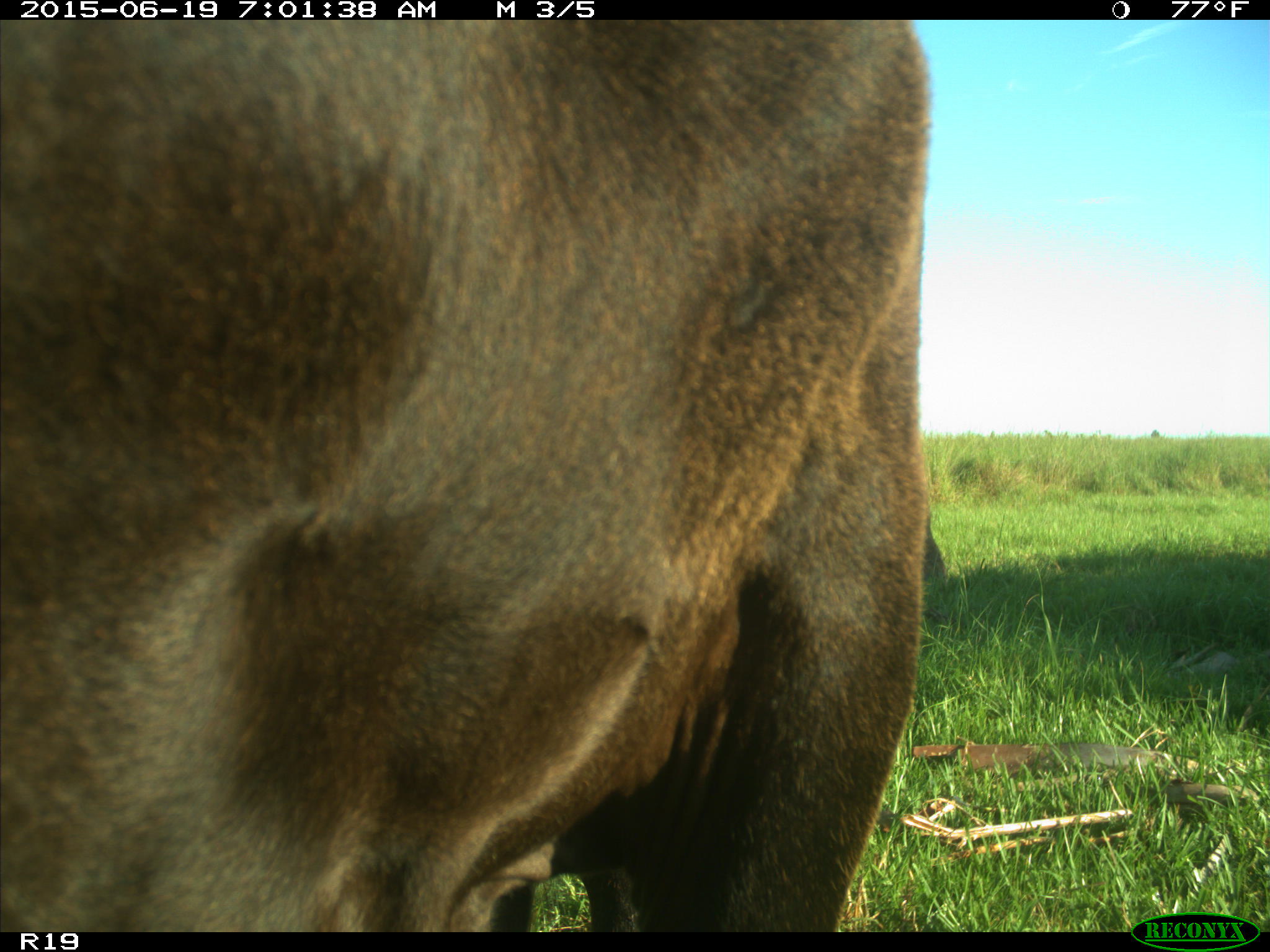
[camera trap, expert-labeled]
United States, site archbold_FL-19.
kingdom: Animalia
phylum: Chordata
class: Mammalia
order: Artiodactyla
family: Bovidae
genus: Bos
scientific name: Bos taurus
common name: domestic cow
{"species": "Bos taurus (domestic cow)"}